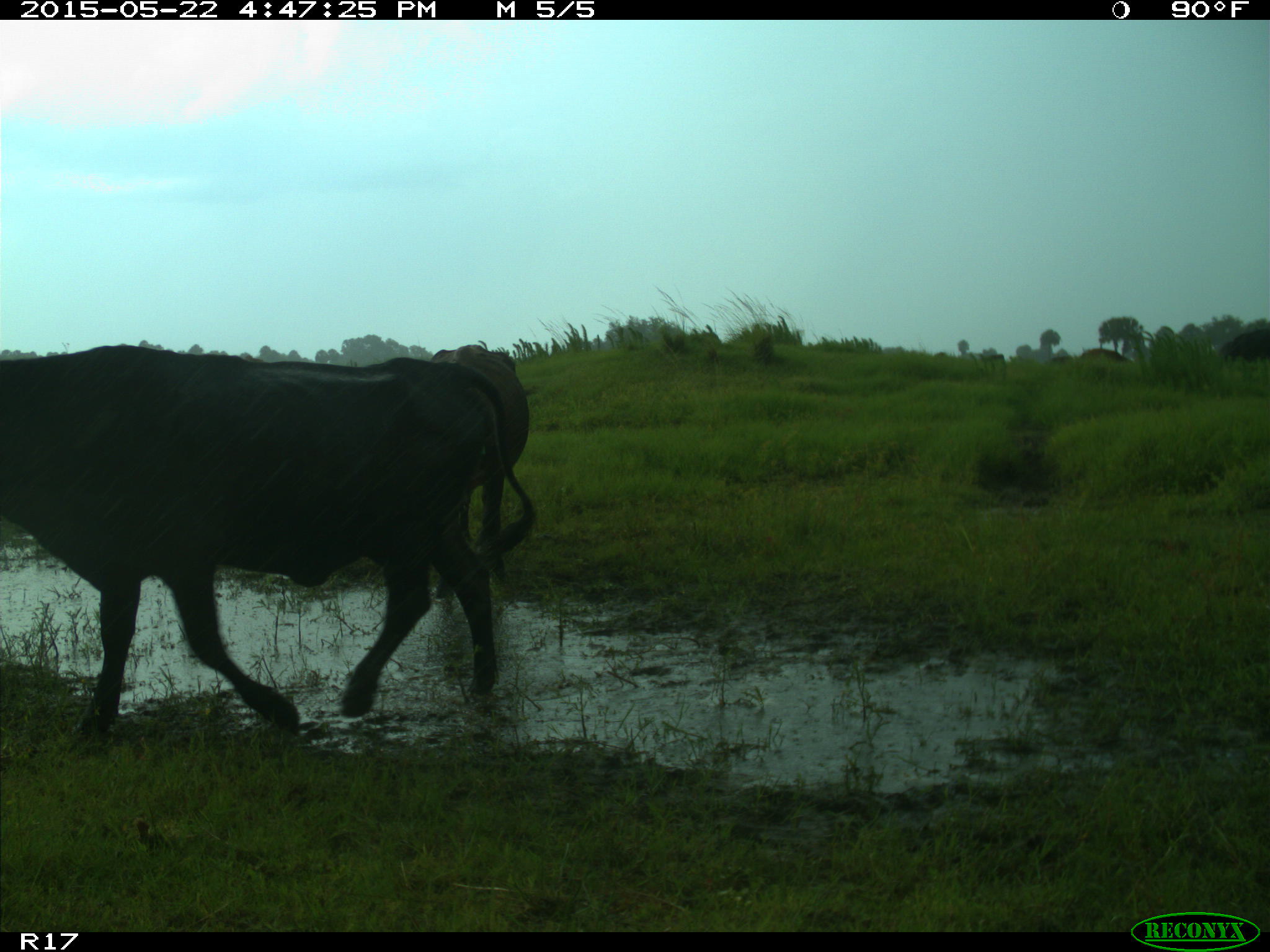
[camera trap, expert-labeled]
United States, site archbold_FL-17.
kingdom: Animalia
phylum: Chordata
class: Mammalia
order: Artiodactyla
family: Bovidae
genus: Bos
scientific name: Bos taurus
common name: domestic cow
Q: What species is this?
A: Bos taurus (domestic cow).